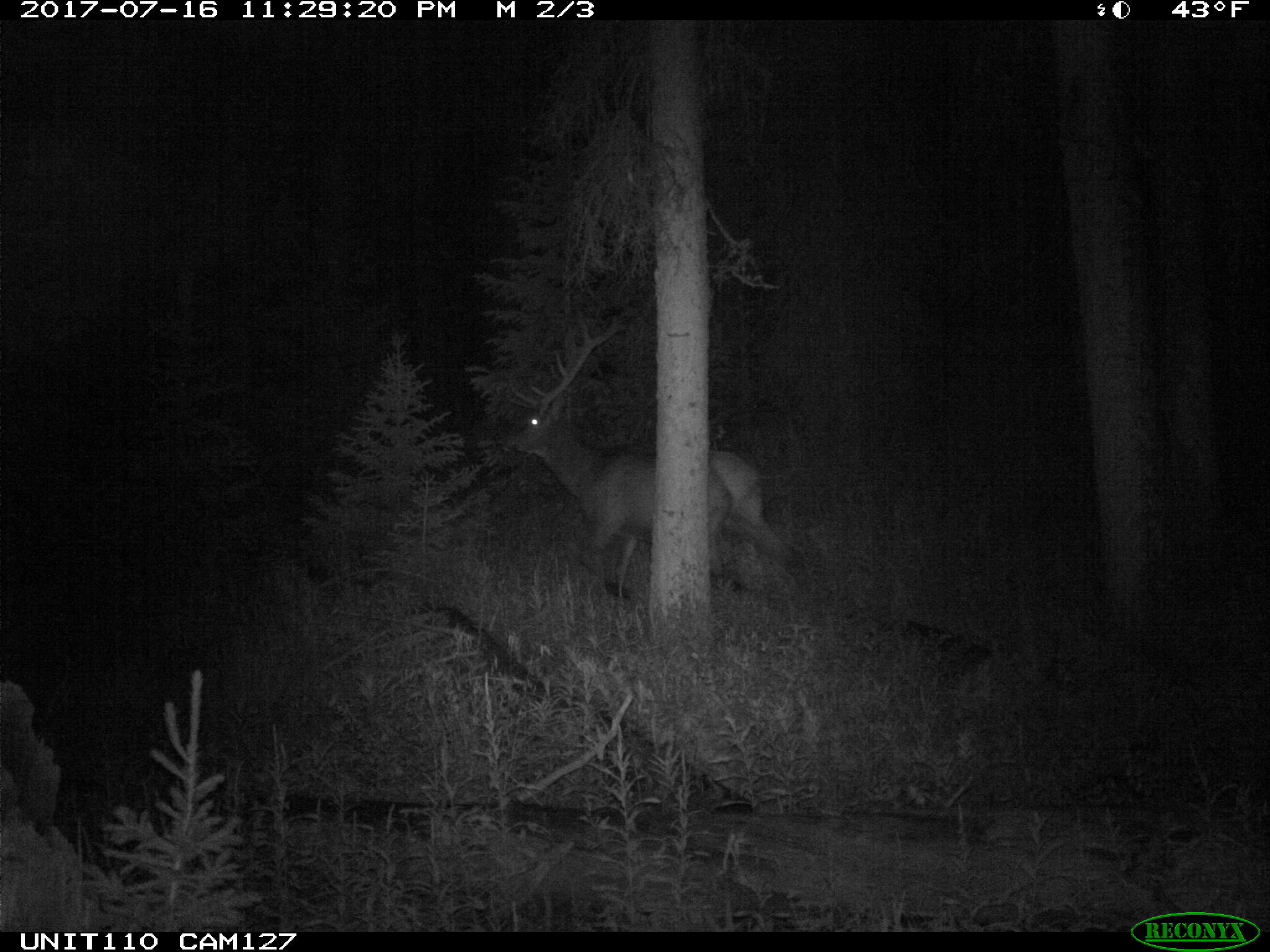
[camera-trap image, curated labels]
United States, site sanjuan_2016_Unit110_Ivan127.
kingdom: Animalia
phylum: Chordata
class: Mammalia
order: Artiodactyla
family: Cervidae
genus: Cervus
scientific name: Cervus elaphus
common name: red deer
Cervus elaphus (red deer).